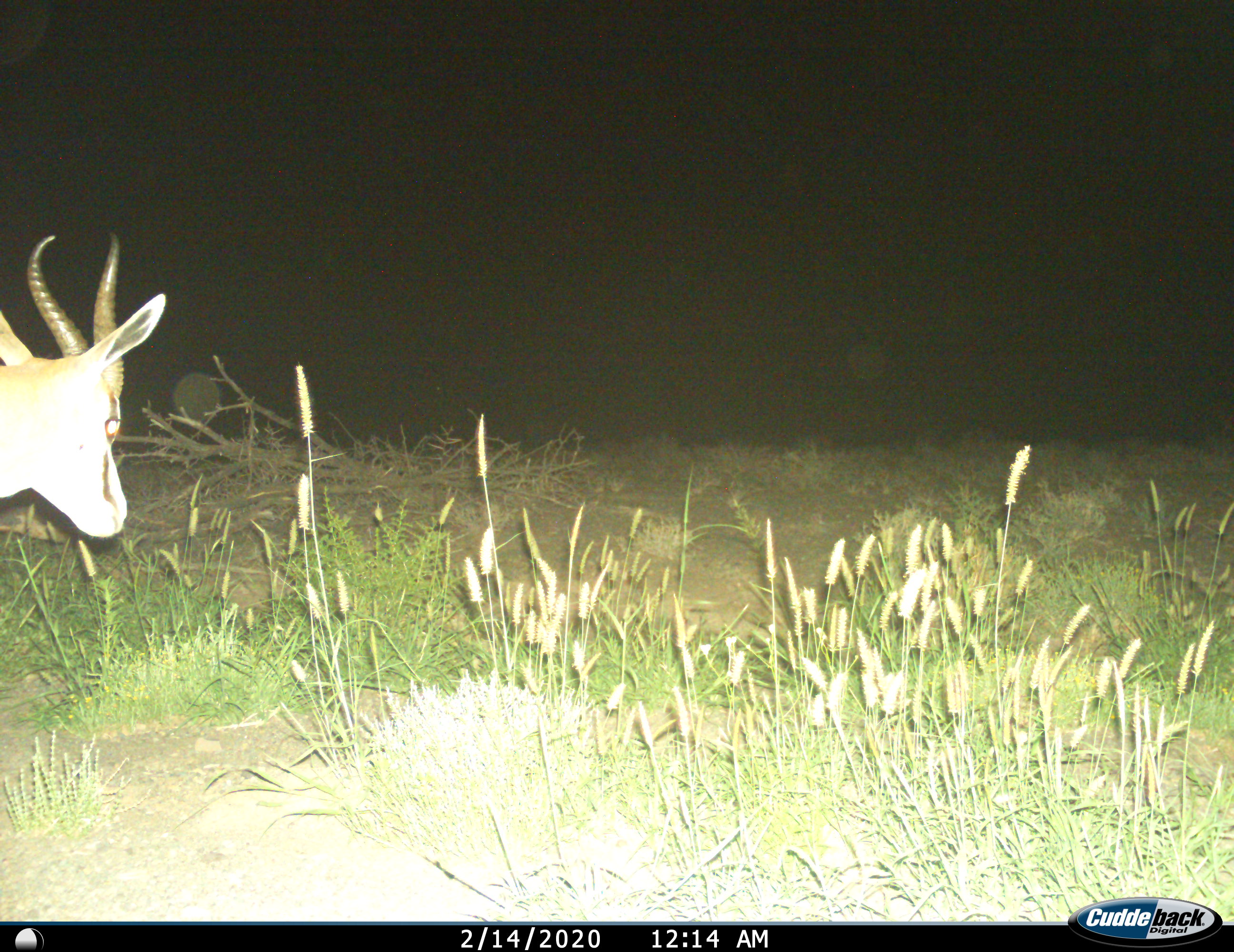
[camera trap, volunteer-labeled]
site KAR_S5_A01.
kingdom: Animalia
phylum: Chordata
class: Mammalia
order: Artiodactyla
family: Bovidae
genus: Antidorcas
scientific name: Antidorcas marsupialis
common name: springbok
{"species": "springbok (Antidorcas marsupialis)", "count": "1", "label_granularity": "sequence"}